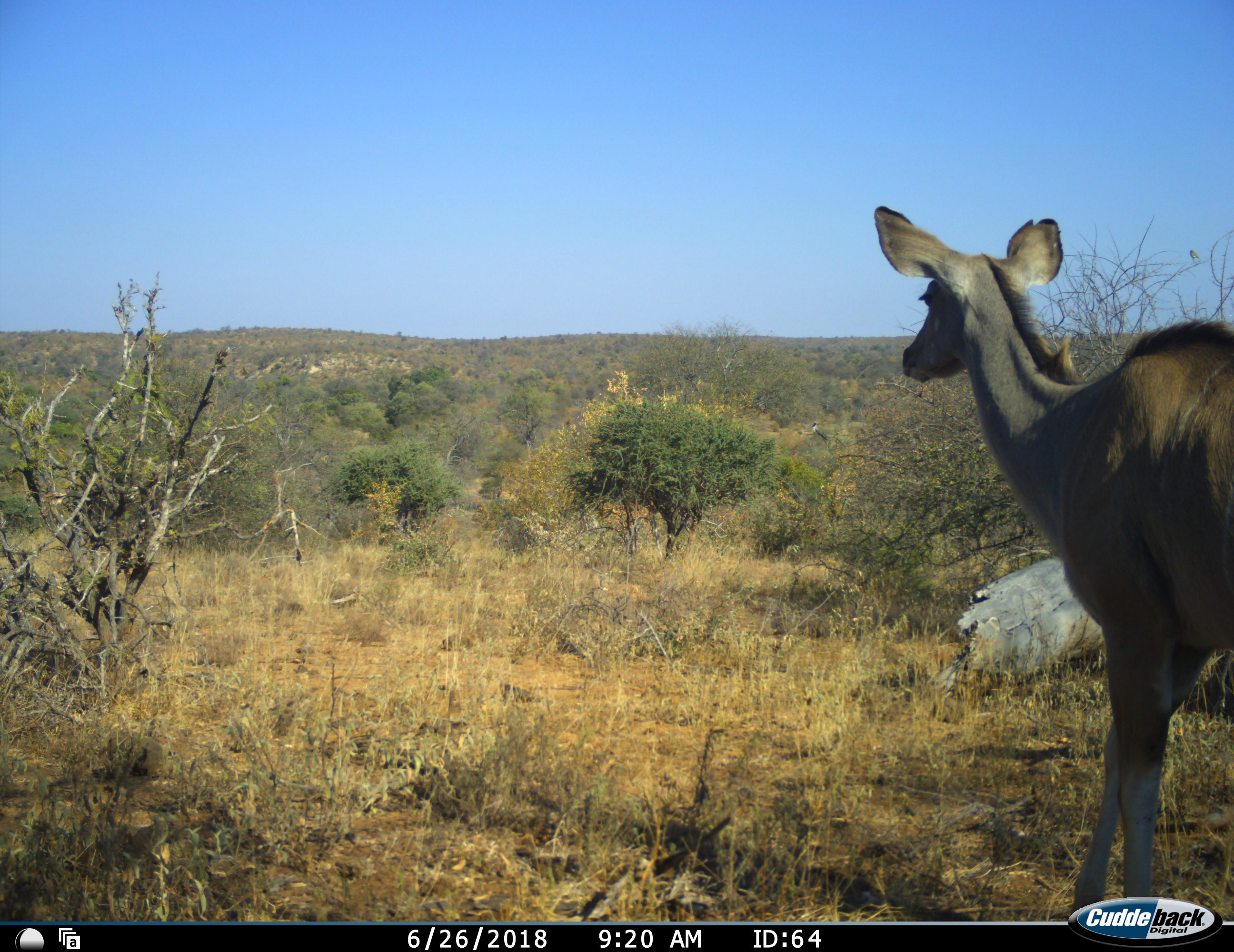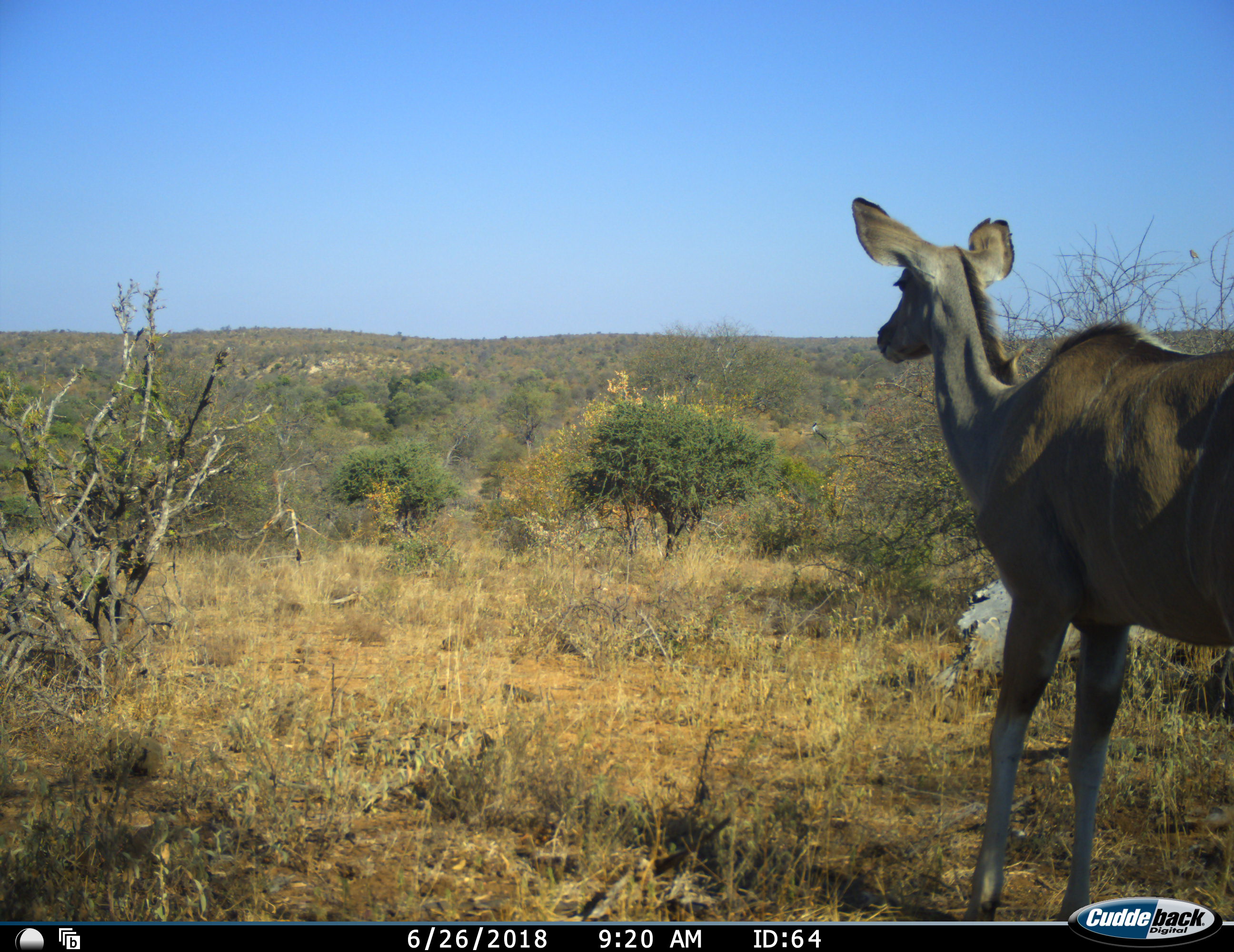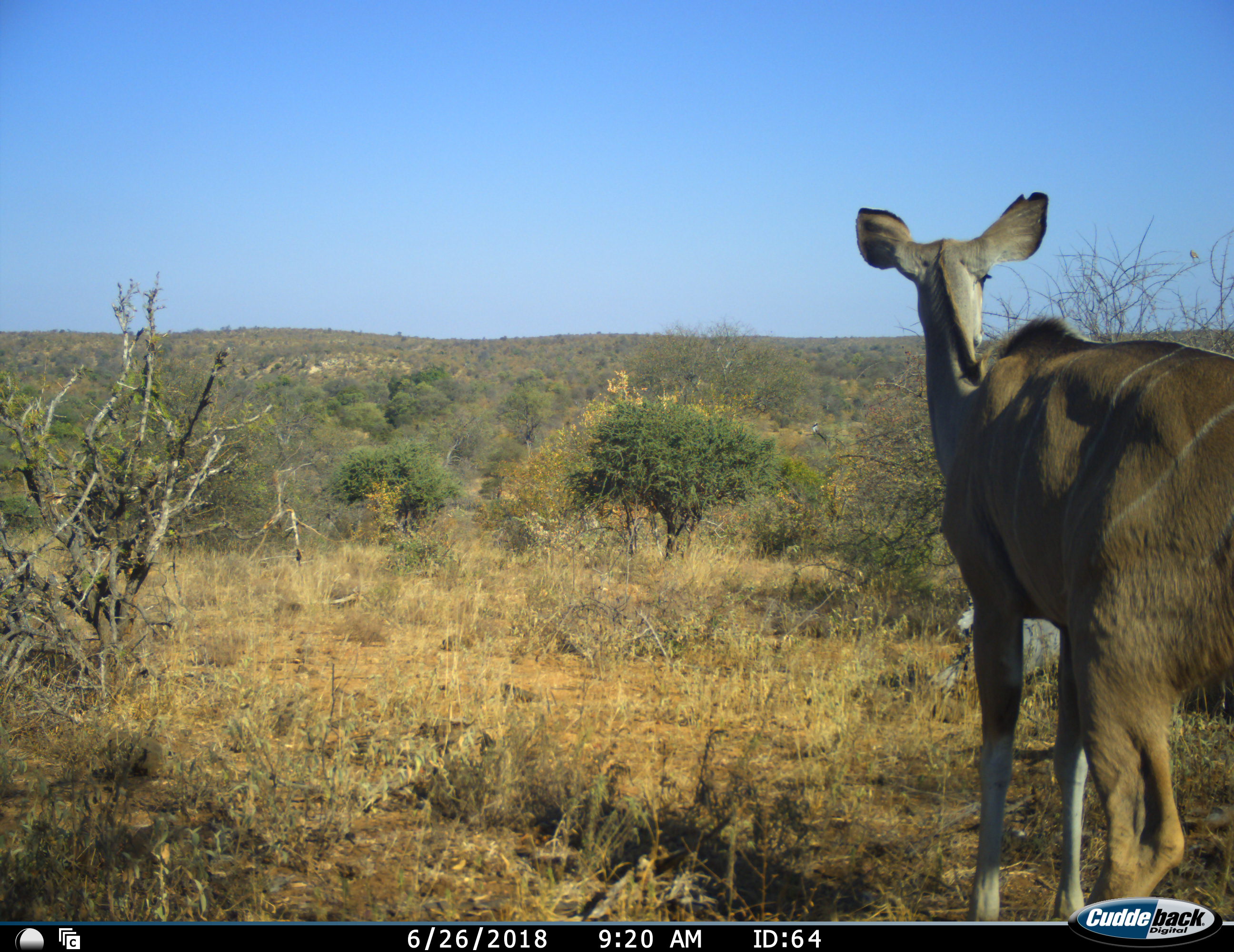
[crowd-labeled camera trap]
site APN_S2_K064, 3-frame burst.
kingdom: Animalia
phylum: Chordata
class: Mammalia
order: Artiodactyla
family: Bovidae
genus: Tragelaphus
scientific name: Tragelaphus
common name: kudu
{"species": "kudu (Tragelaphus)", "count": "1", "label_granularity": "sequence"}